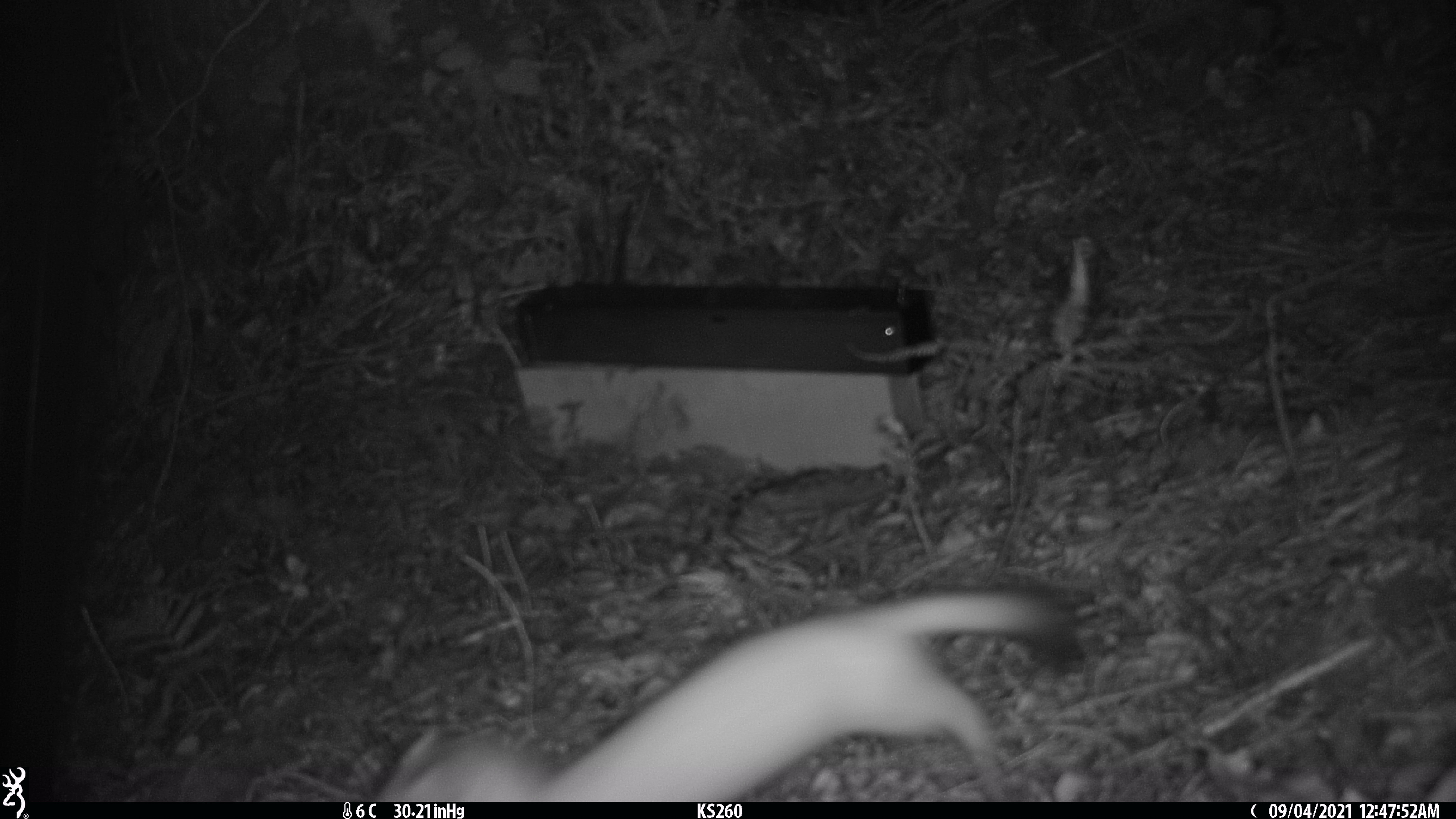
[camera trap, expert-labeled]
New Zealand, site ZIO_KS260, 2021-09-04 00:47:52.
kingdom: Animalia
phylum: Chordata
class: Mammalia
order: Carnivora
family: Mustelidae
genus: Mustela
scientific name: Mustela erminea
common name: stoat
Stoat (Mustela erminea).